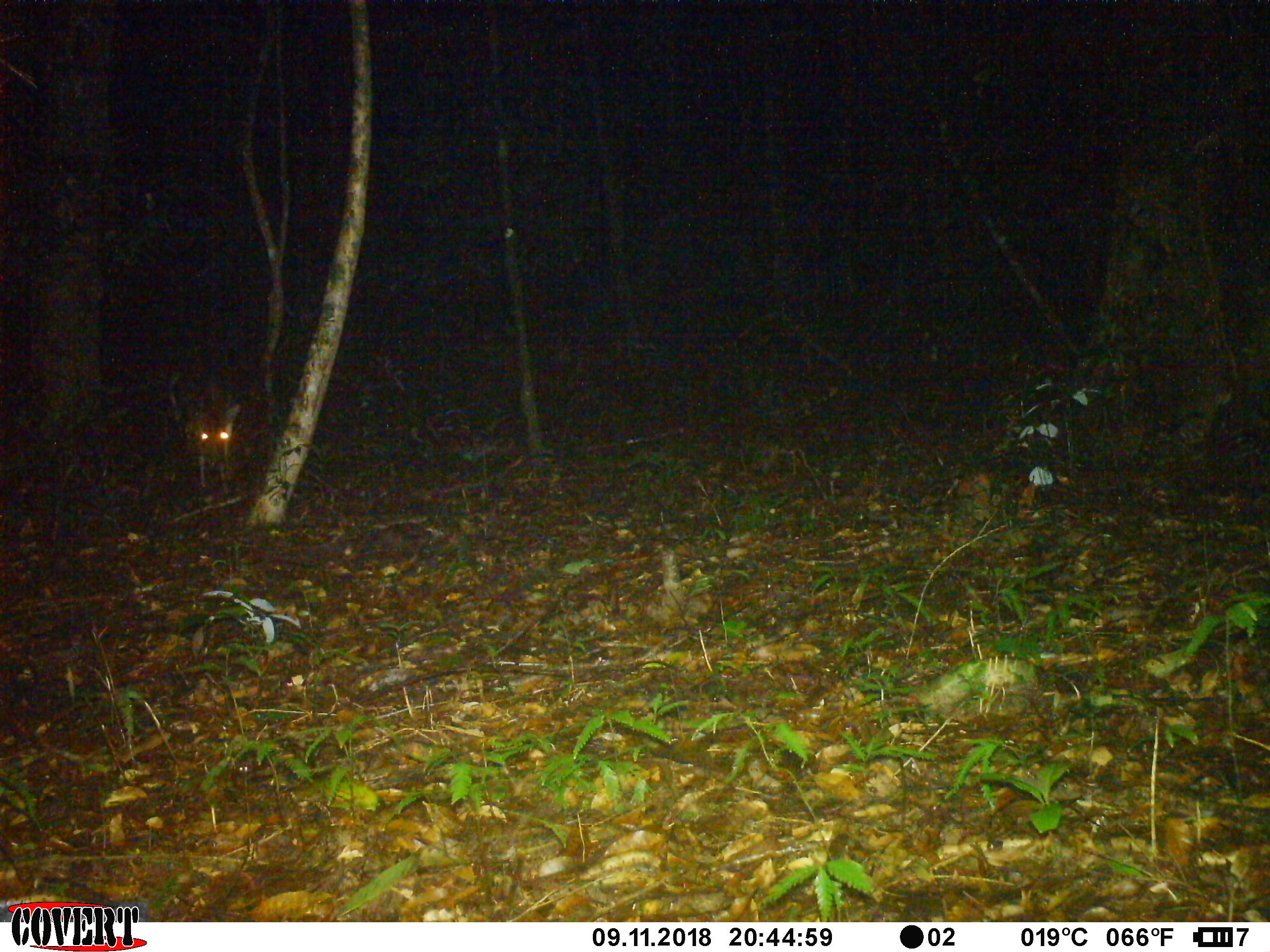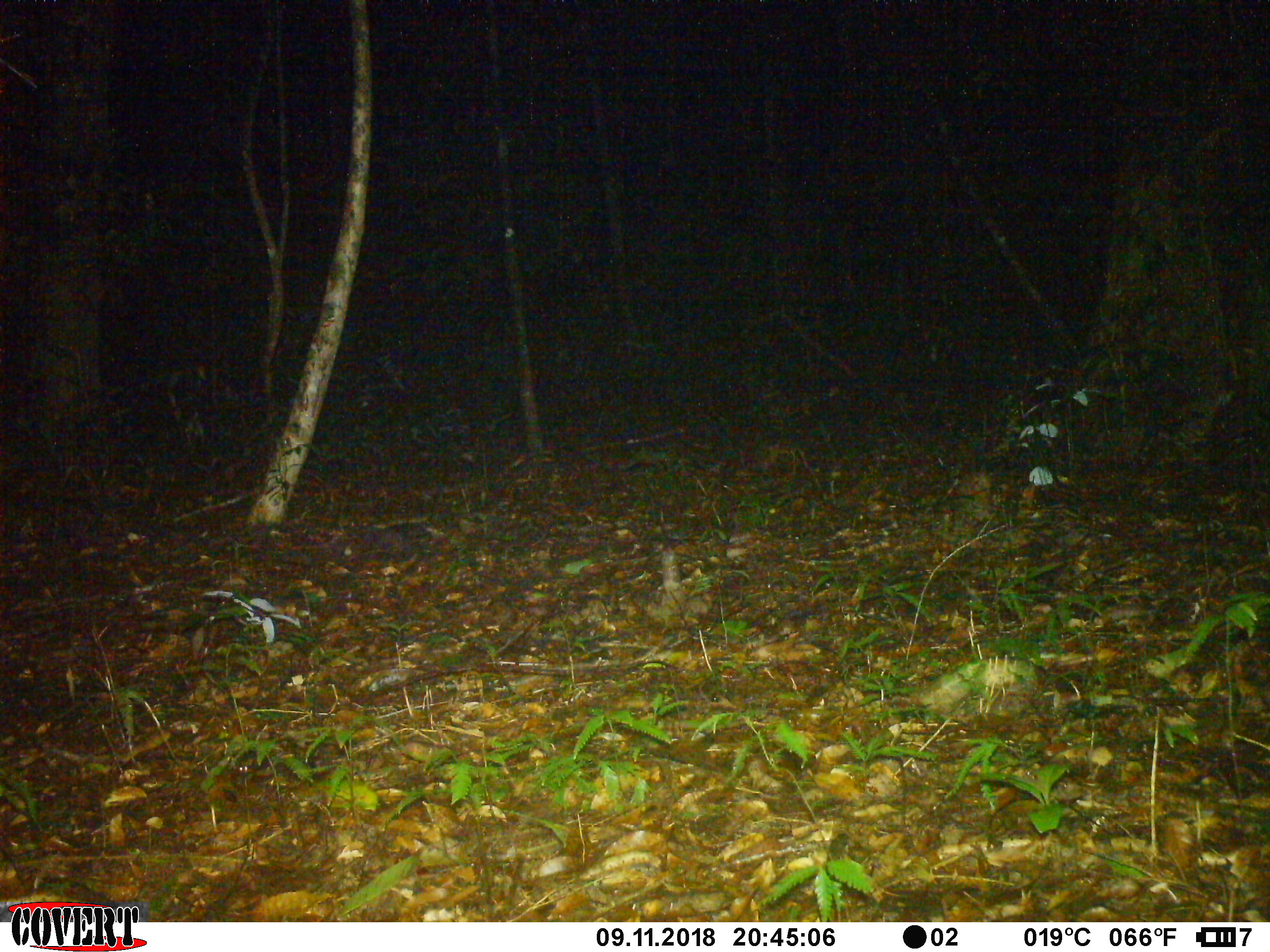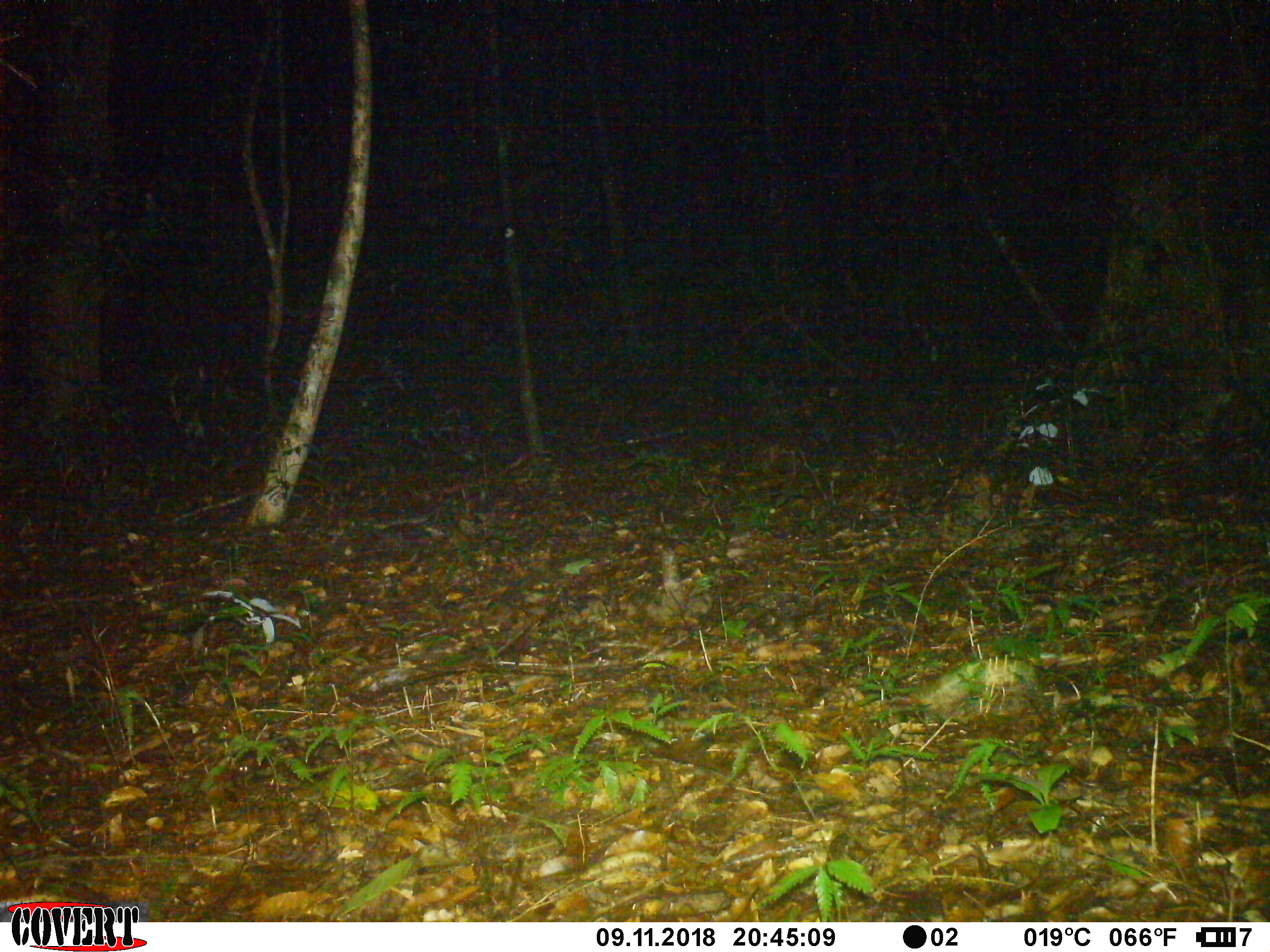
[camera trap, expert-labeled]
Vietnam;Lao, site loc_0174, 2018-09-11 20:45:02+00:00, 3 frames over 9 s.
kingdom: Animalia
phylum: Chordata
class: Mammalia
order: Artiodactyla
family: Cervidae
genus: Muntiacus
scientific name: Muntiacus vuquangensis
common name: large-antlered muntjac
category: large antlered muntjac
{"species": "large antlered muntjac (large-antlered muntjac) (Muntiacus vuquangensis)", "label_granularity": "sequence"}